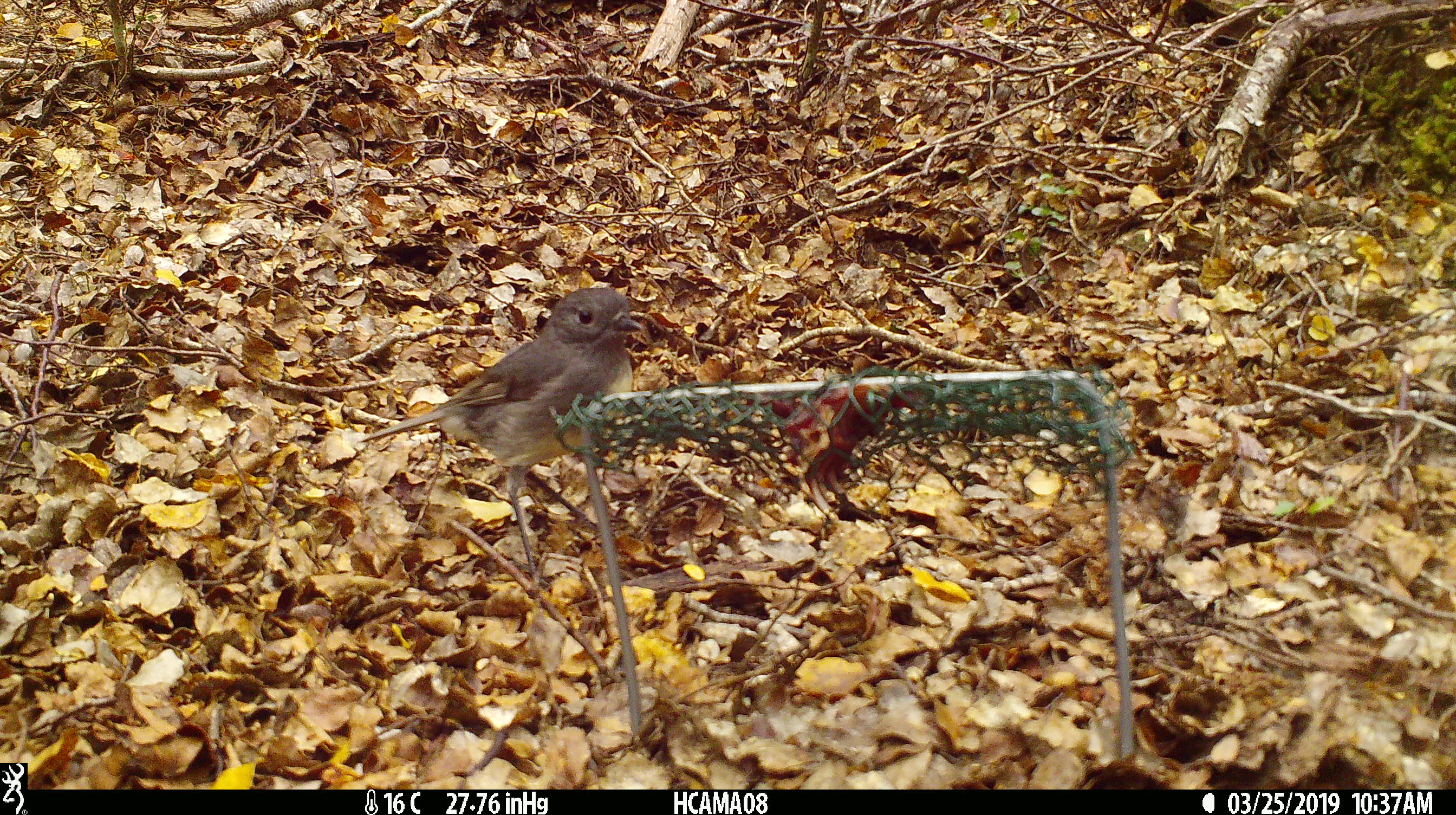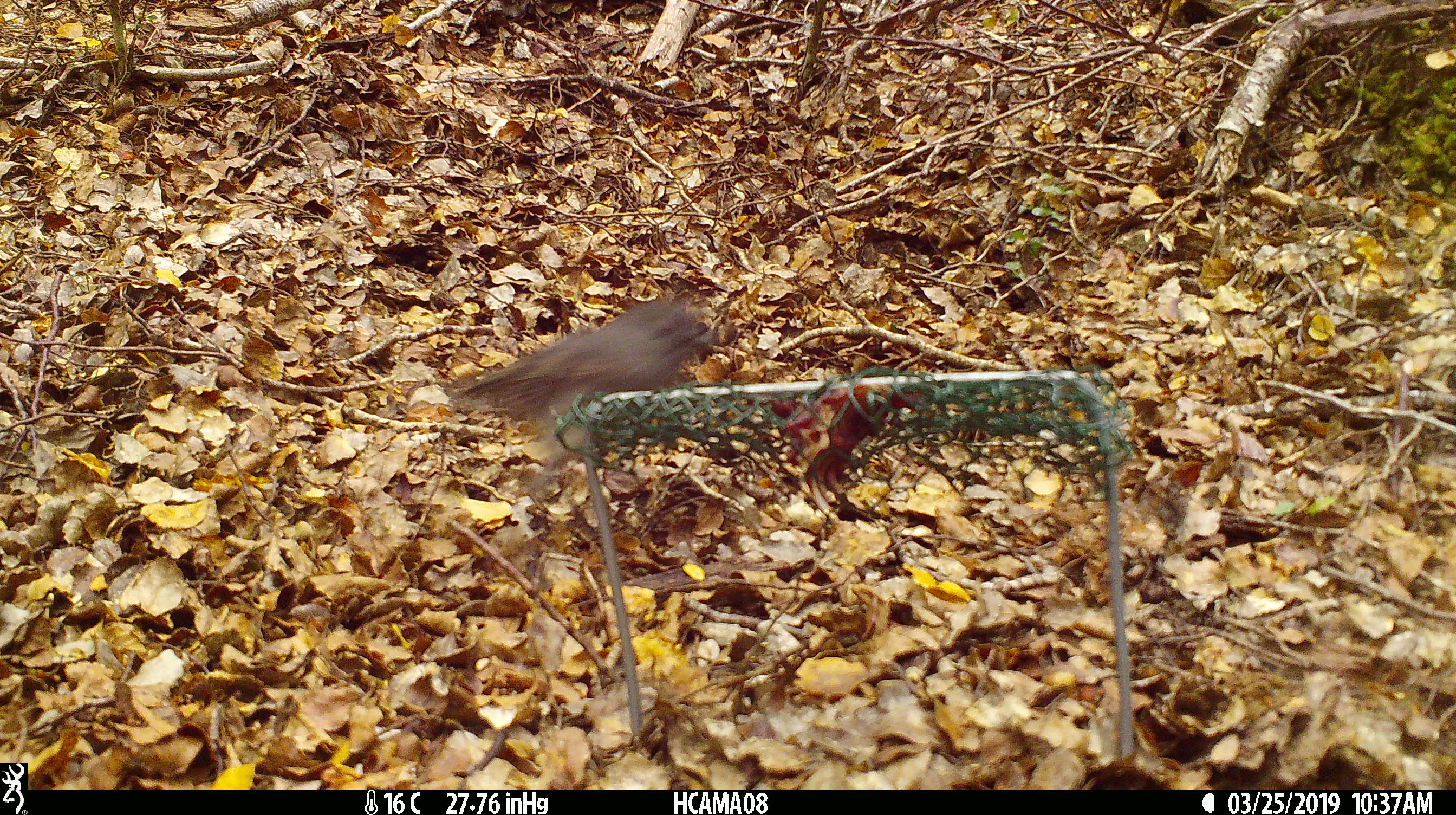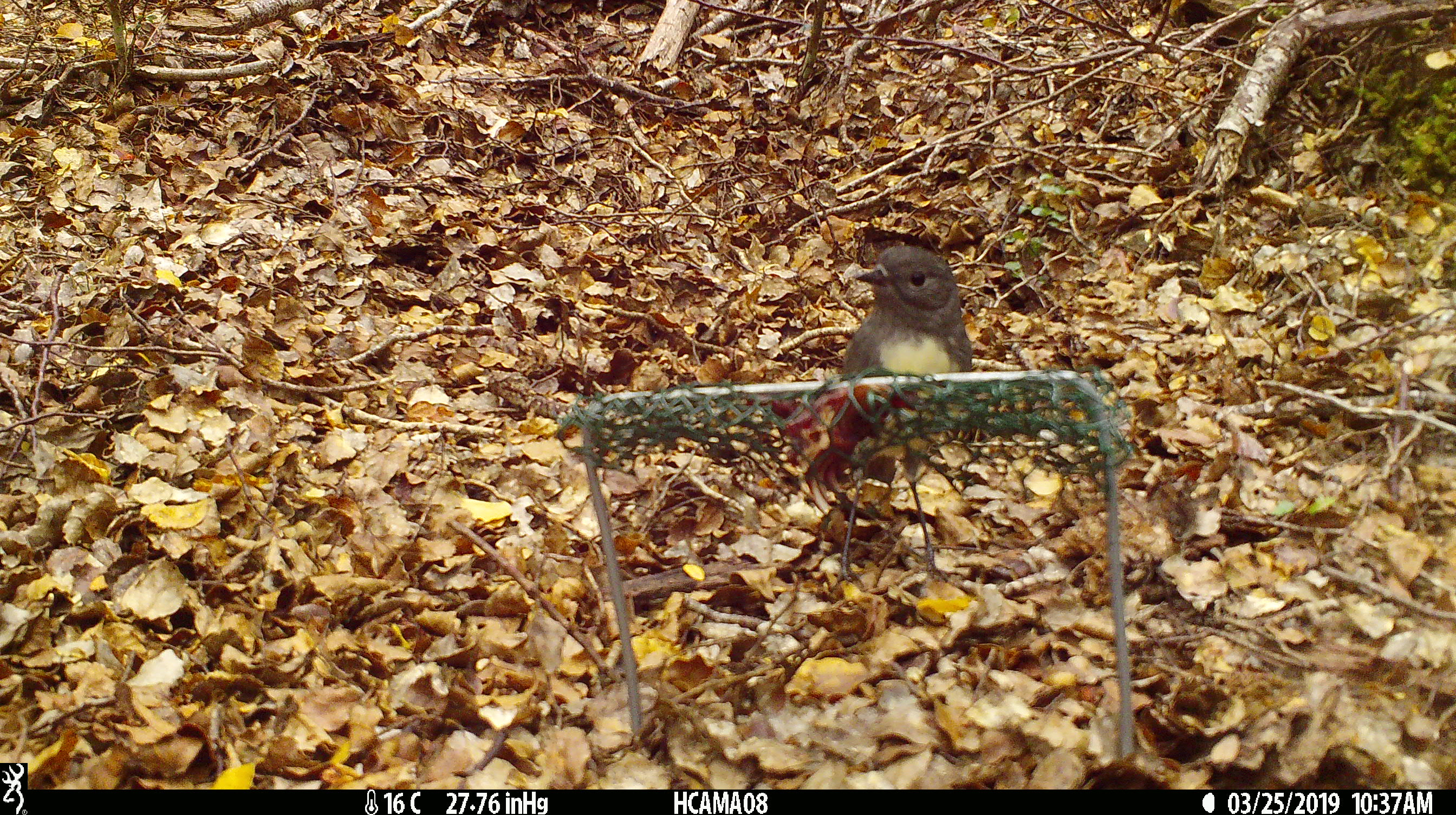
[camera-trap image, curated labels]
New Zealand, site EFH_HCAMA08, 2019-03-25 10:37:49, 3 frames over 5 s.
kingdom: Animalia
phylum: Chordata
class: Aves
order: Passeriformes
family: Petroicidae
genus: Petroica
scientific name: Petroica australis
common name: new zealand robin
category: robin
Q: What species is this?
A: Robin (new zealand robin) (Petroica australis).